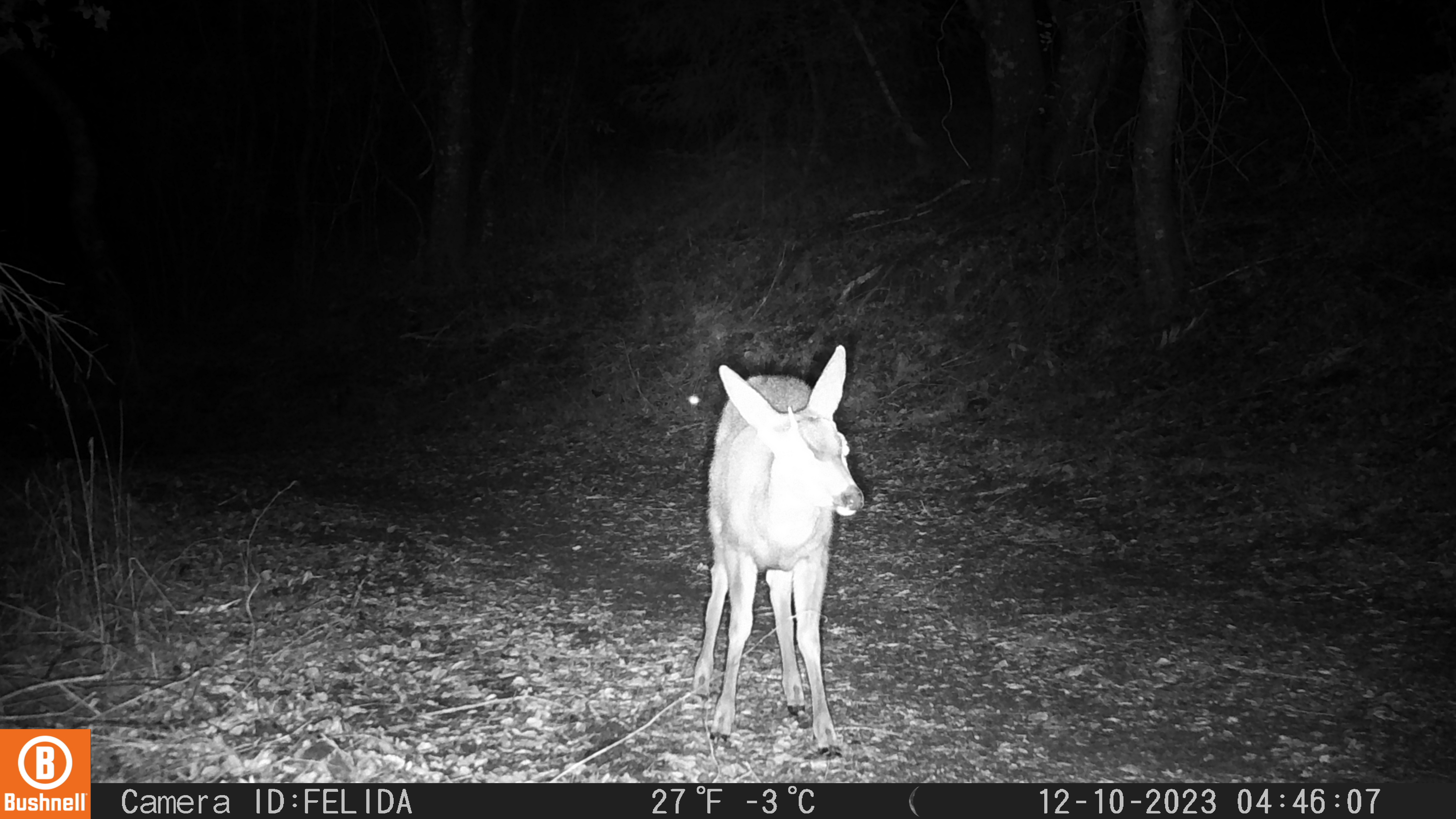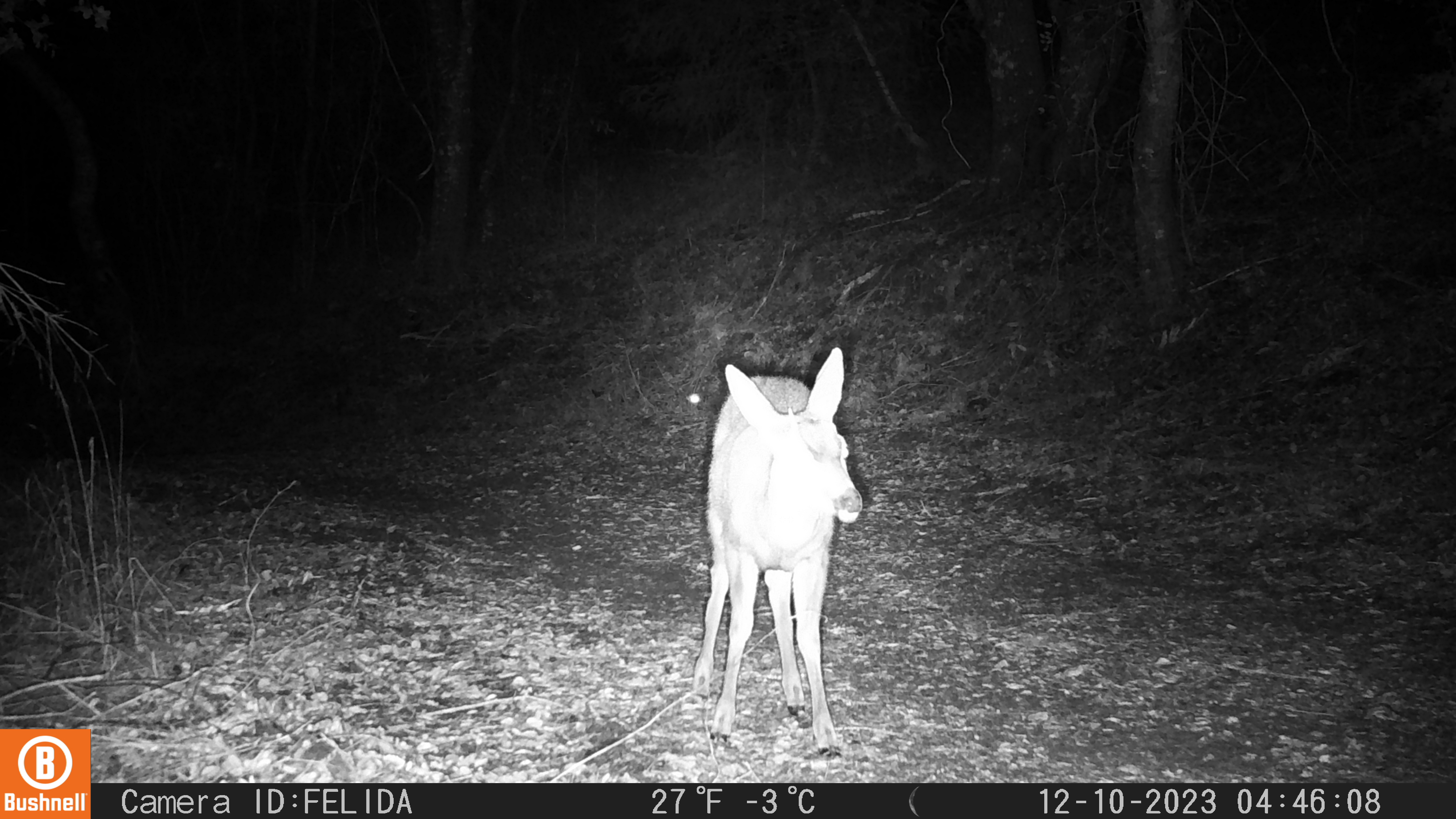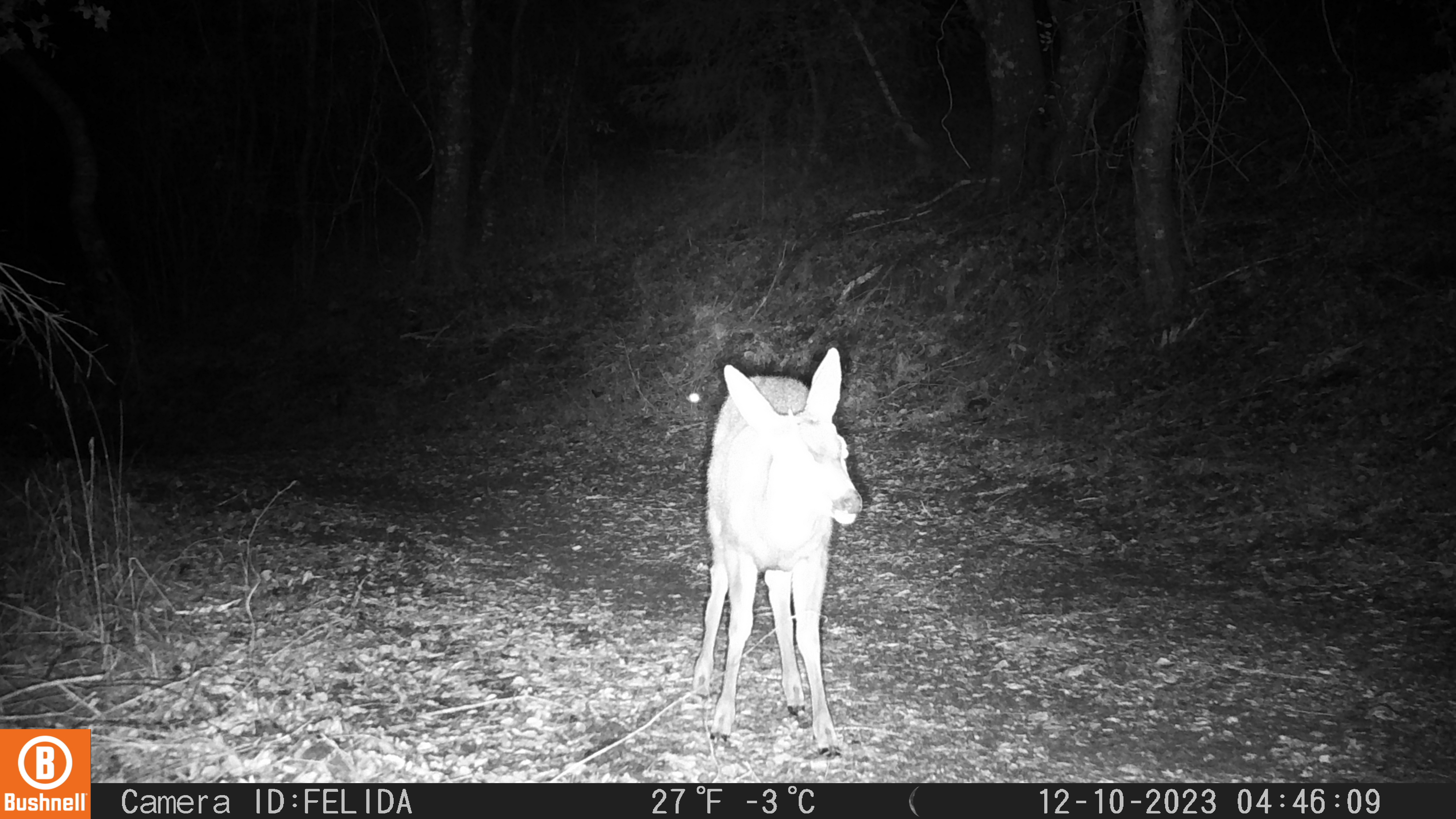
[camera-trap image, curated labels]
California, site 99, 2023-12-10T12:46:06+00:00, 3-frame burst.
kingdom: Animalia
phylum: Chordata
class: Mammalia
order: Artiodactyla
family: Cervidae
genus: Odocoileus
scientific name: Odocoileus hemionus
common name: mule deer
Mule deer (Odocoileus hemionus).